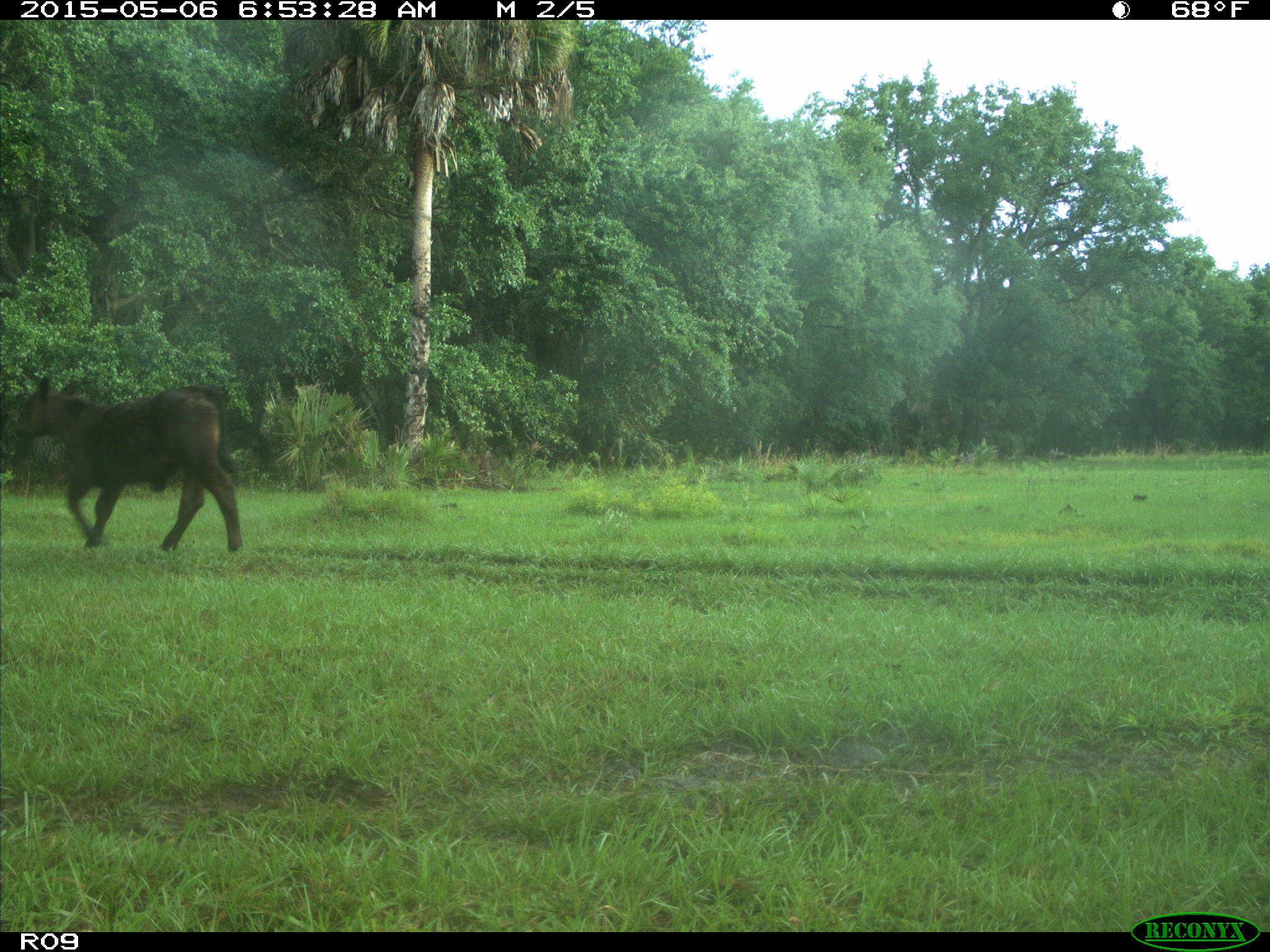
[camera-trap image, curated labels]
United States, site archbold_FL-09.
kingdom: Animalia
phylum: Chordata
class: Mammalia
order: Artiodactyla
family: Bovidae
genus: Bos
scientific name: Bos taurus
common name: domestic cow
Bos taurus (domestic cow).